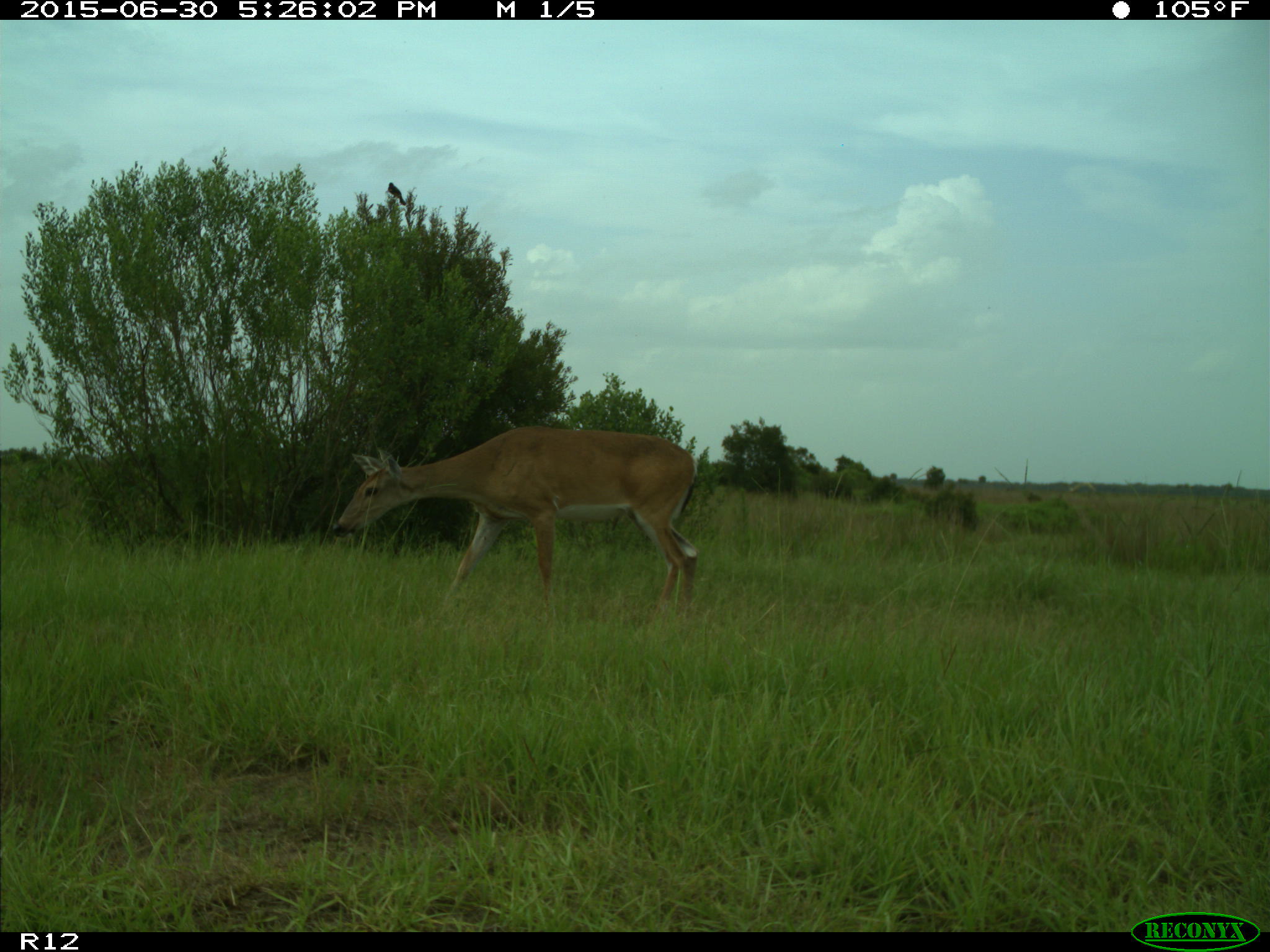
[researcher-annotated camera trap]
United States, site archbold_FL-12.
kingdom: Animalia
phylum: Chordata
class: Mammalia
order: Artiodactyla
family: Cervidae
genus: Odocoileus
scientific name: Odocoileus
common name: deer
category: unidentified deer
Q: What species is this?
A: Unidentified deer (deer) (Odocoileus).